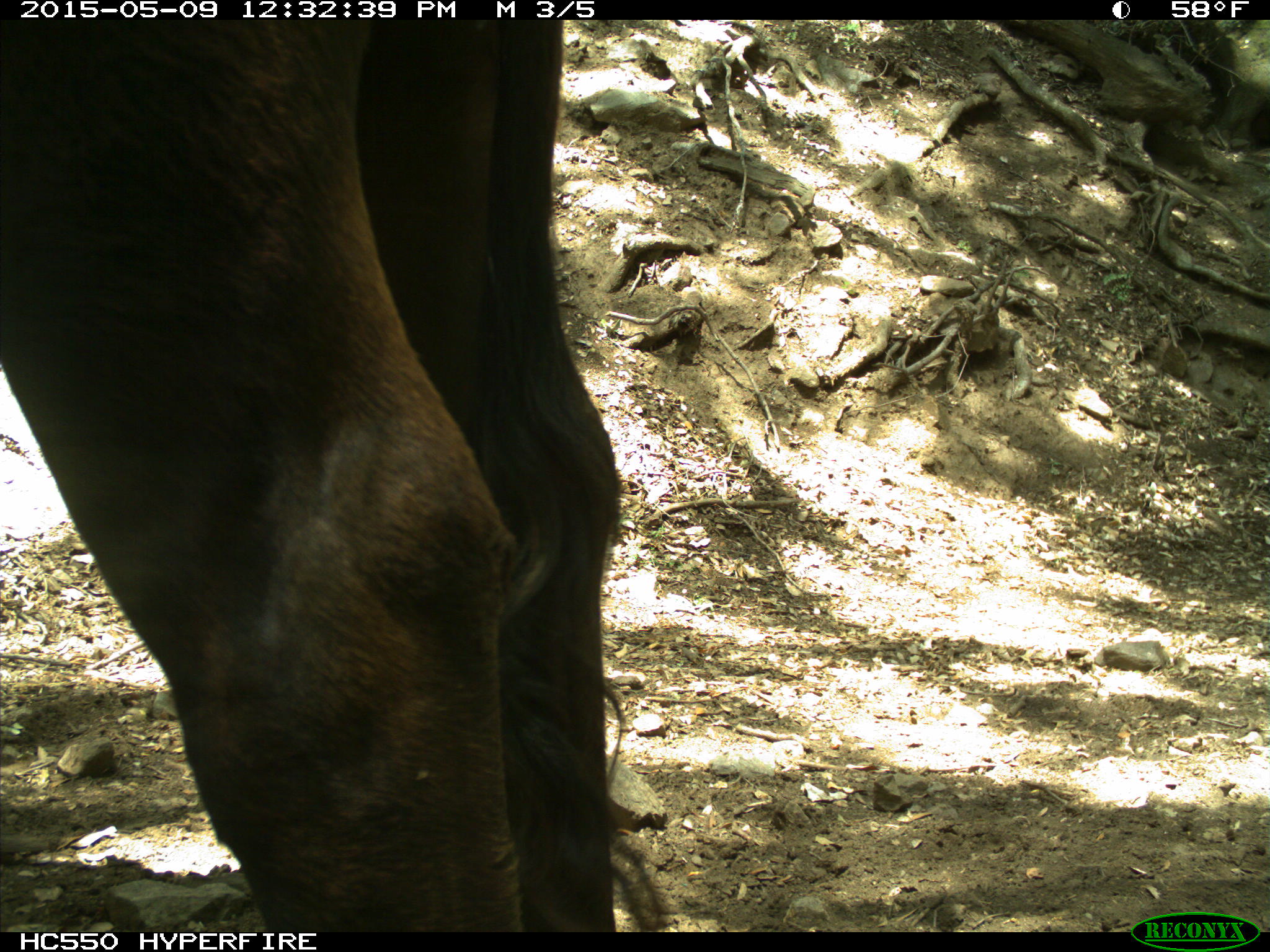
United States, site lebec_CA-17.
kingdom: Animalia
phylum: Chordata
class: Mammalia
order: Artiodactyla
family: Bovidae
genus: Bos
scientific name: Bos taurus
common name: domestic cow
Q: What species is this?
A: Bos taurus (domestic cow).